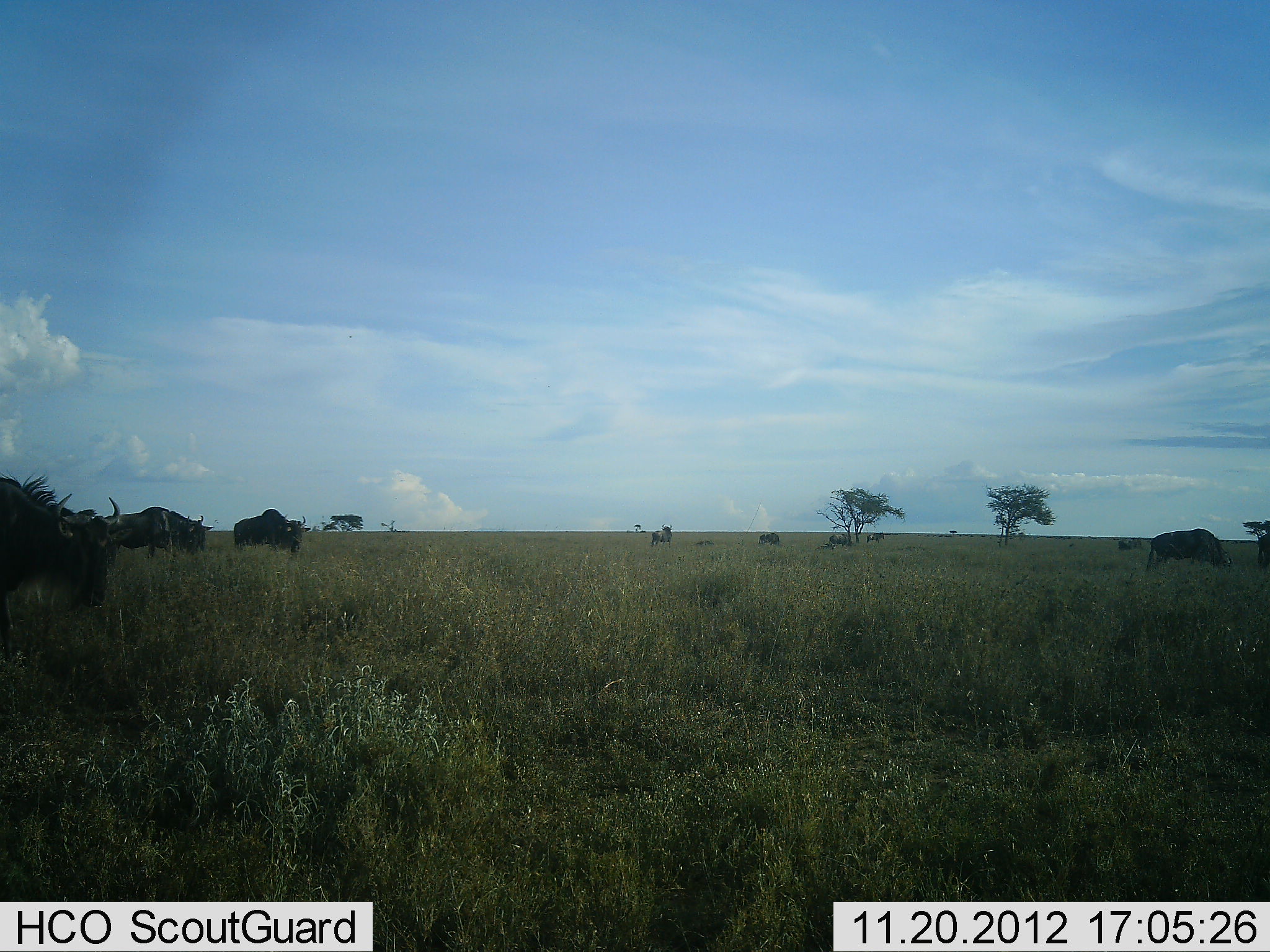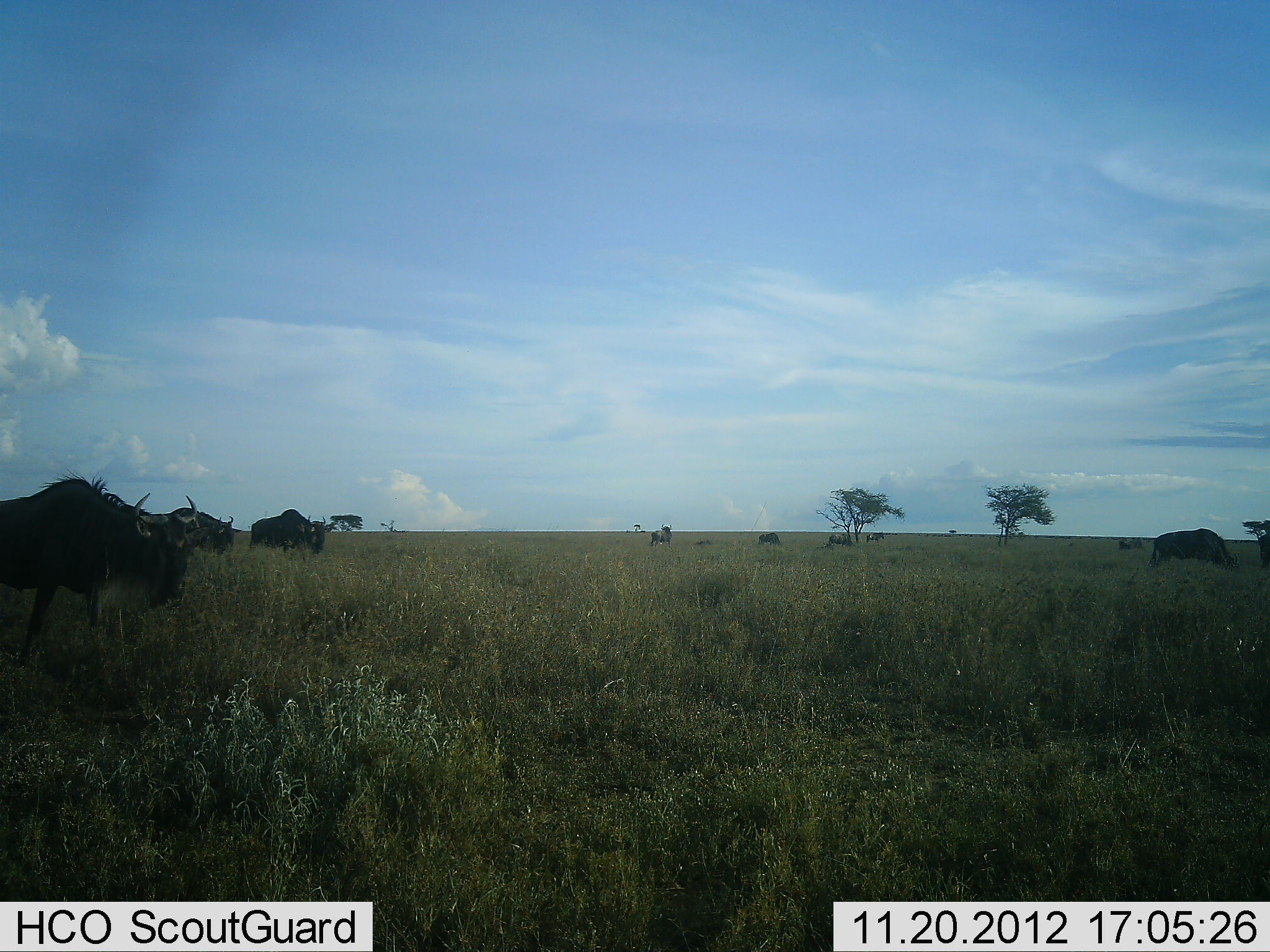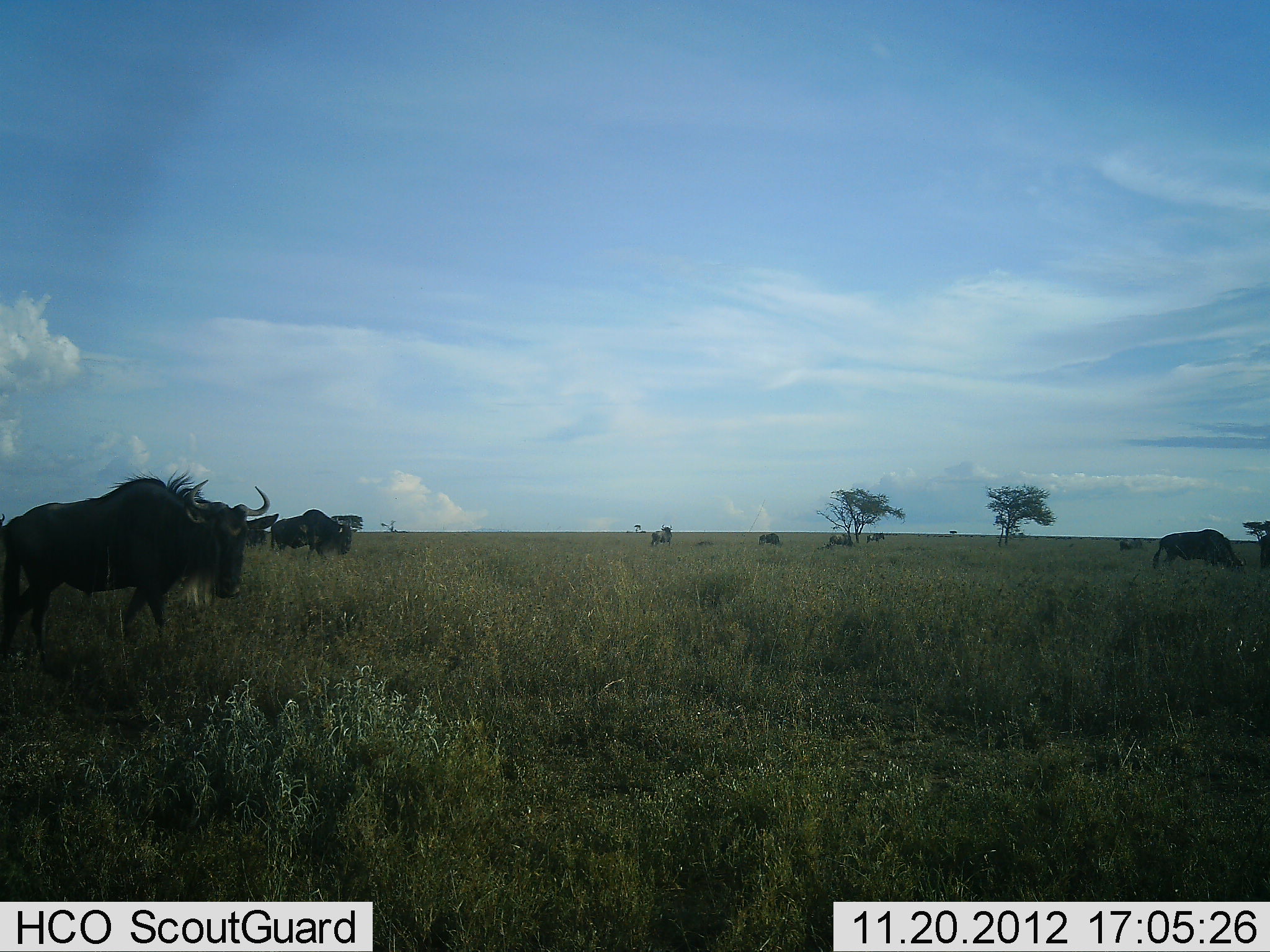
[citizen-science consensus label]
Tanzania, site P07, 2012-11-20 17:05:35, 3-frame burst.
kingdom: Animalia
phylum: Chordata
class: Mammalia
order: Artiodactyla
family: Bovidae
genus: Connochaetes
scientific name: Connochaetes taurinus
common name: blue wildebeest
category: wildebeest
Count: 5.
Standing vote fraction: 30%.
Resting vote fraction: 0%.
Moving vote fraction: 90%.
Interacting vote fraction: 0%.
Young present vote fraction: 0%.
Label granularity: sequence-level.